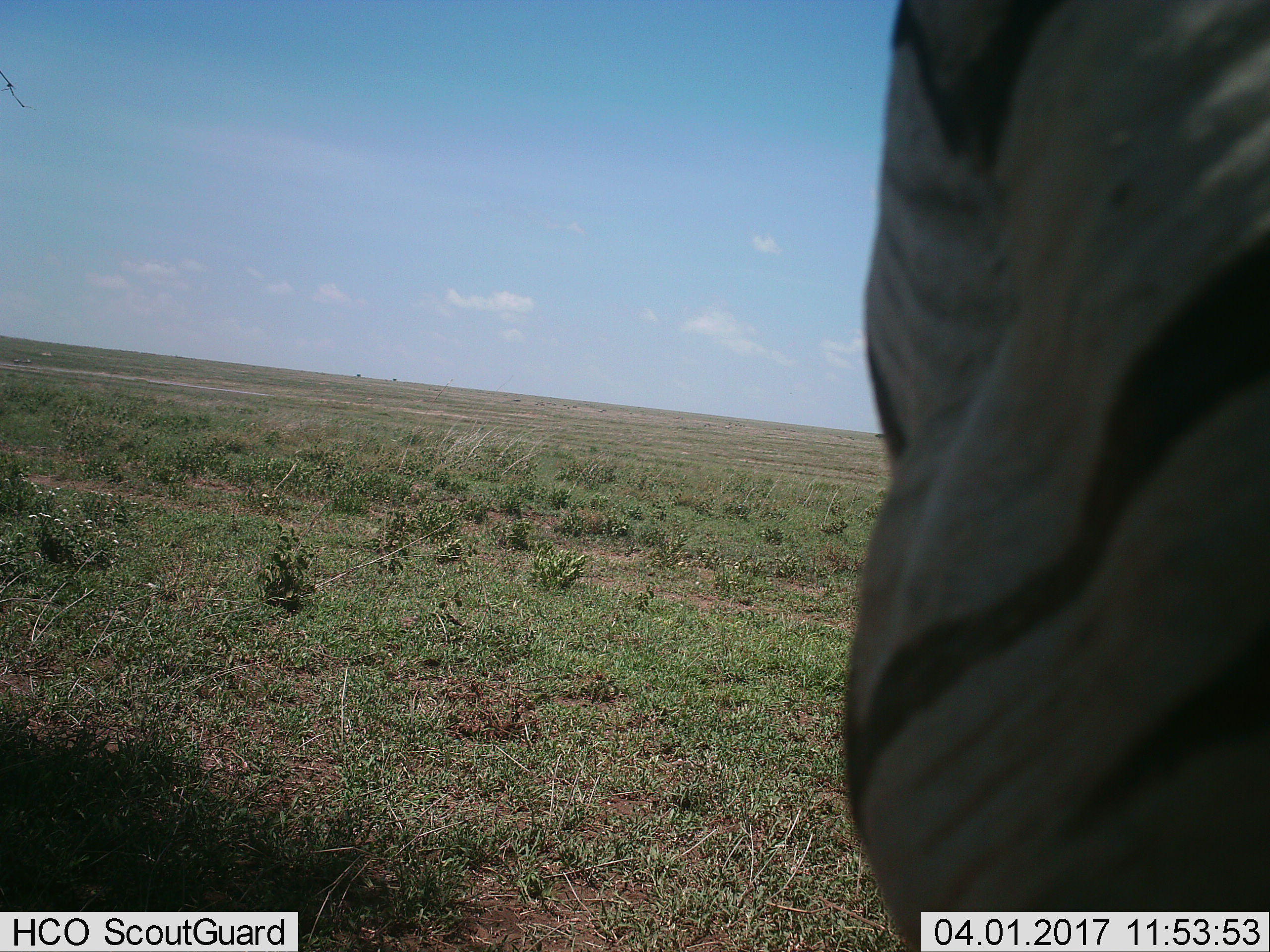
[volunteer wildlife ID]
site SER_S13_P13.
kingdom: Animalia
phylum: Chordata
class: Mammalia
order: Perissodactyla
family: Equidae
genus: Equus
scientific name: Equus quagga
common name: plains zebra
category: zebraplains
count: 1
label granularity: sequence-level